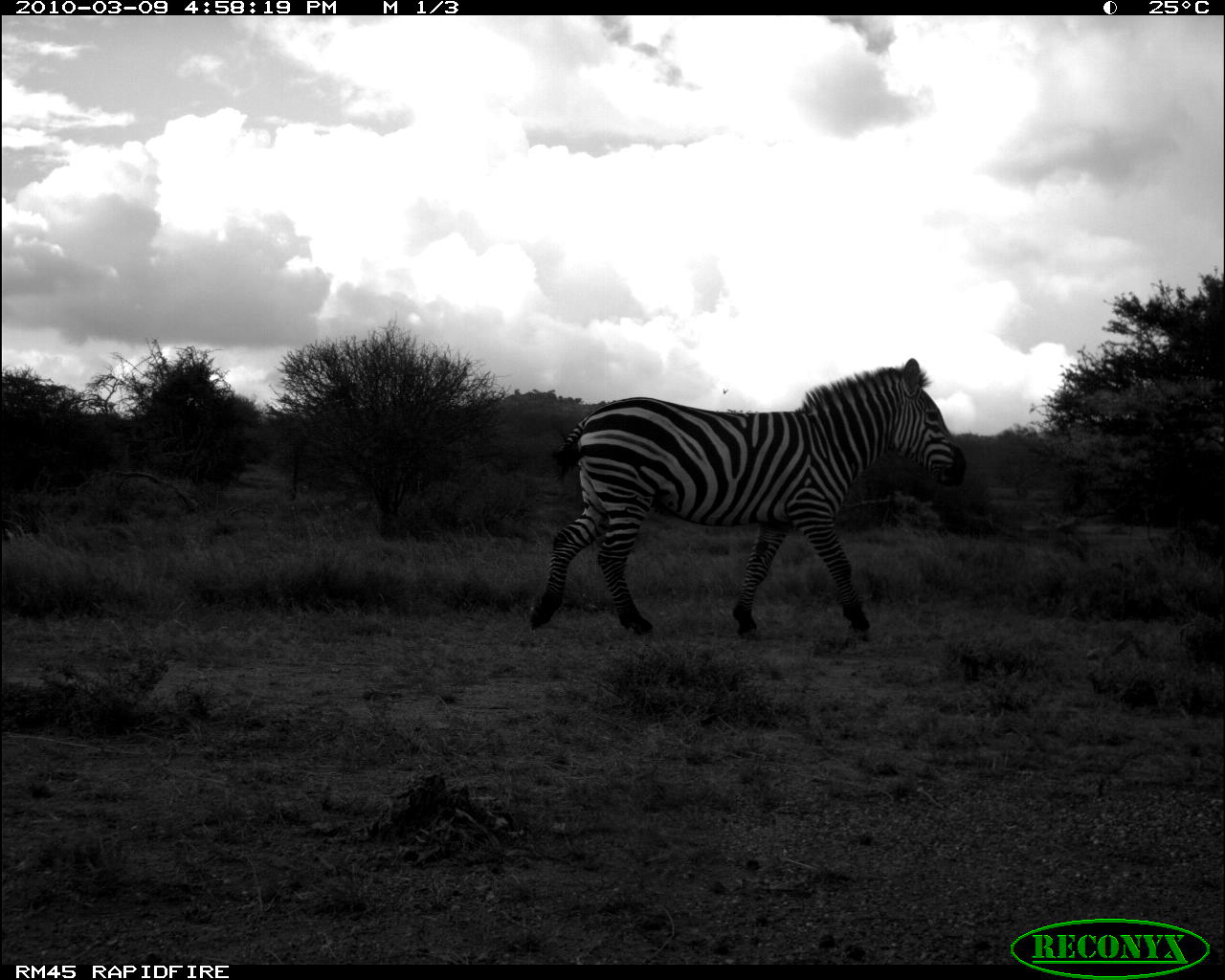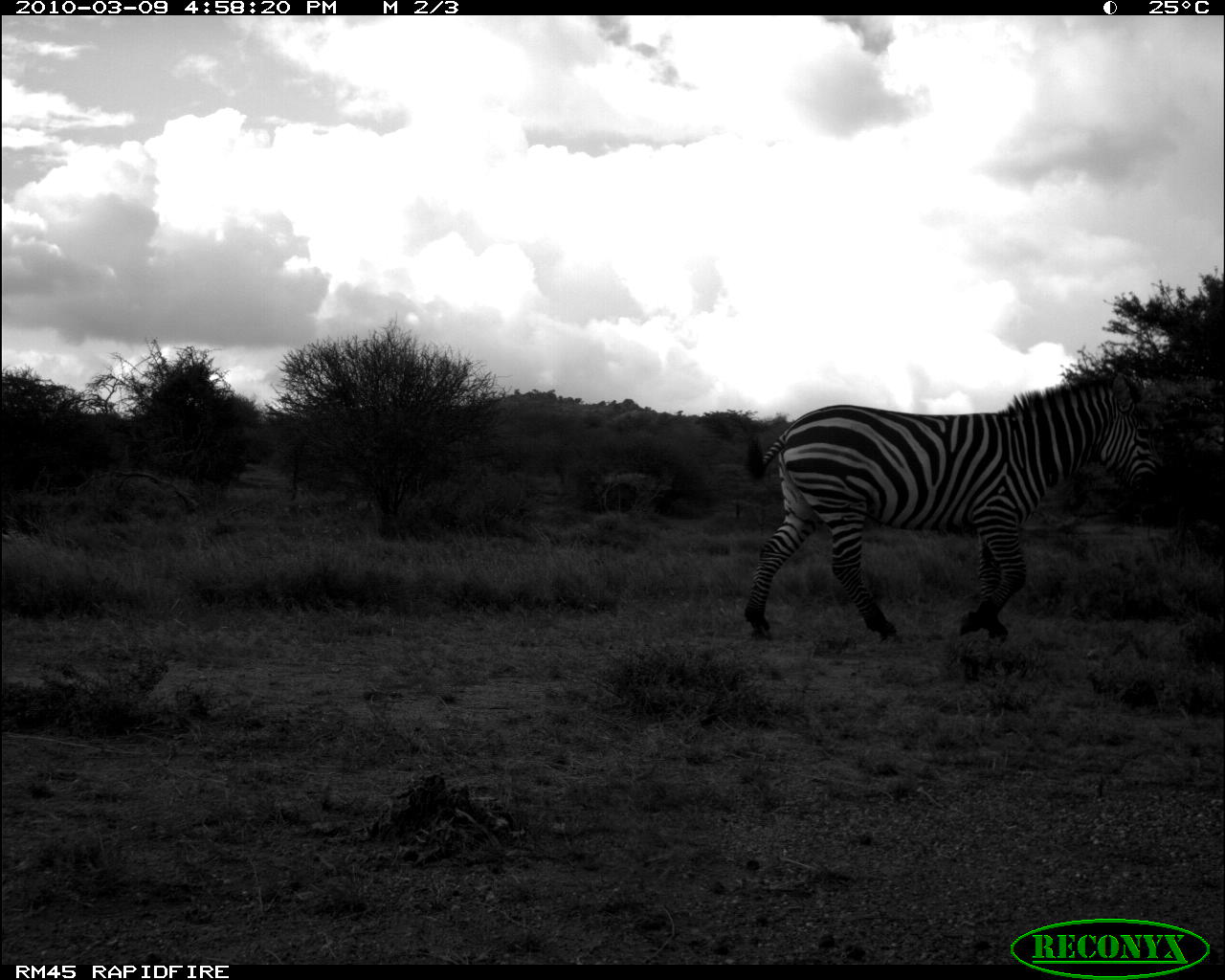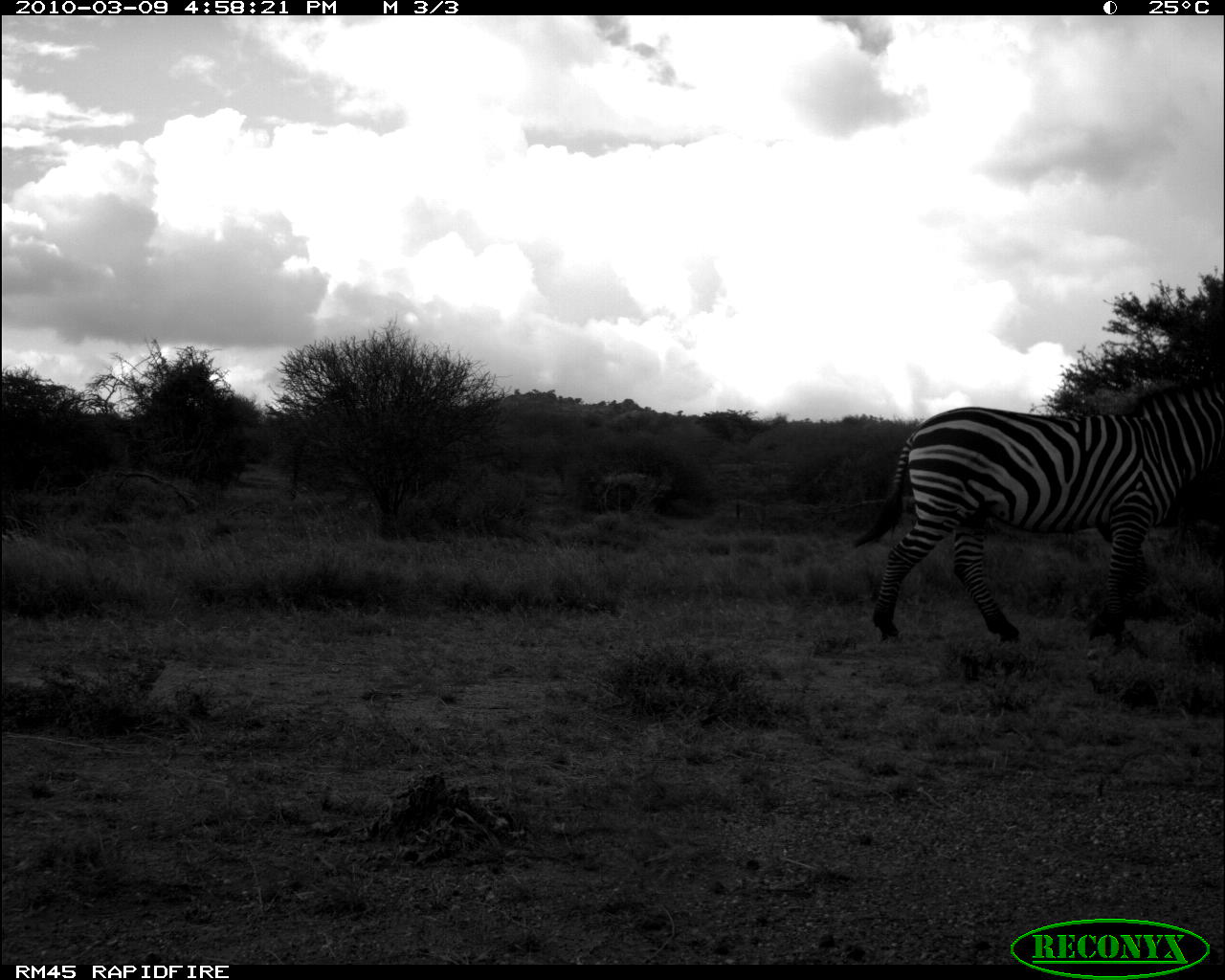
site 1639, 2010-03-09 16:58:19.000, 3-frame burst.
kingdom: Animalia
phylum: Chordata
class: Mammalia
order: Perissodactyla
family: Equidae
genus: Equus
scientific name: Equus quagga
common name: plains zebra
Equus quagga (plains zebra), count 1.